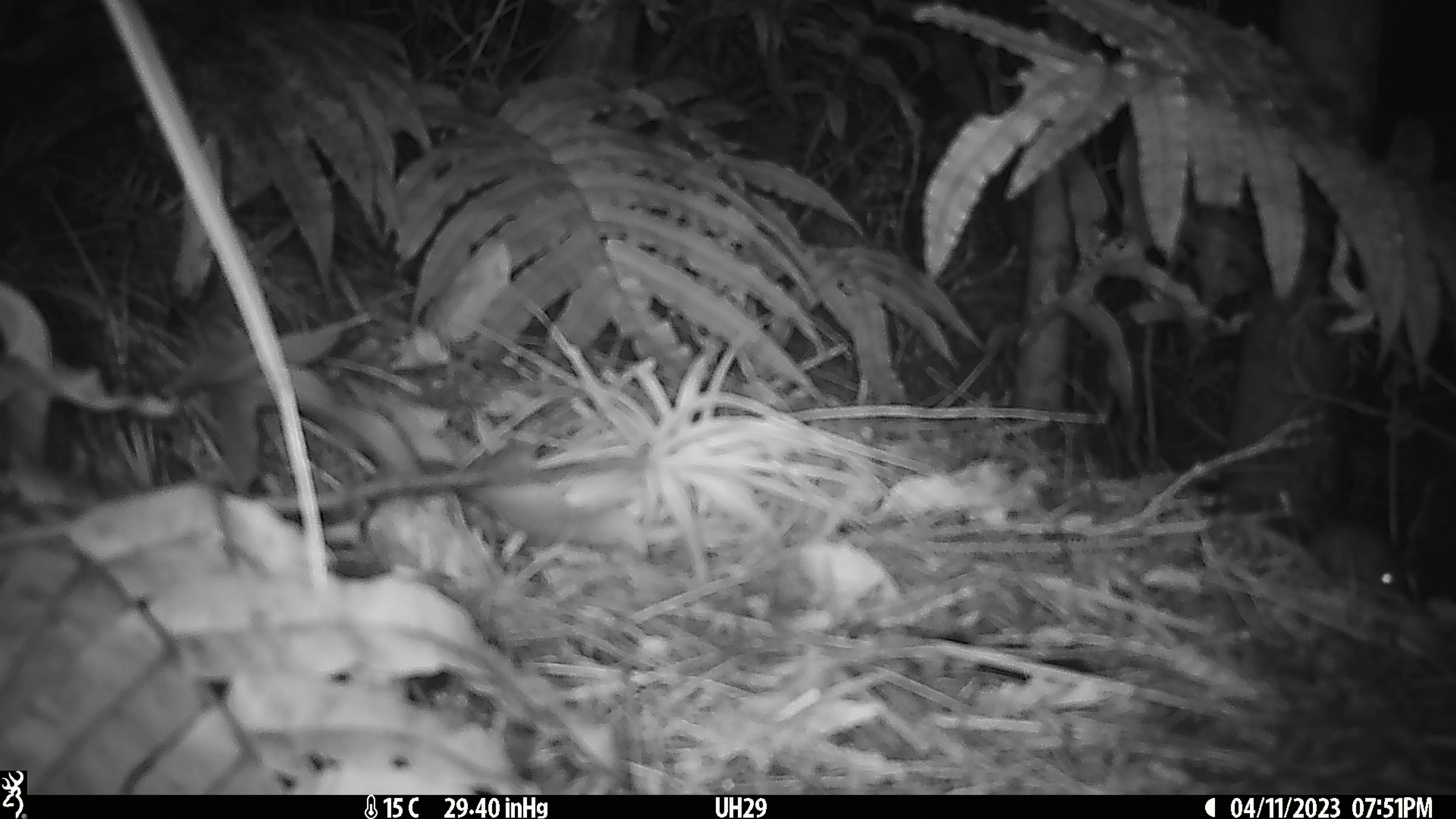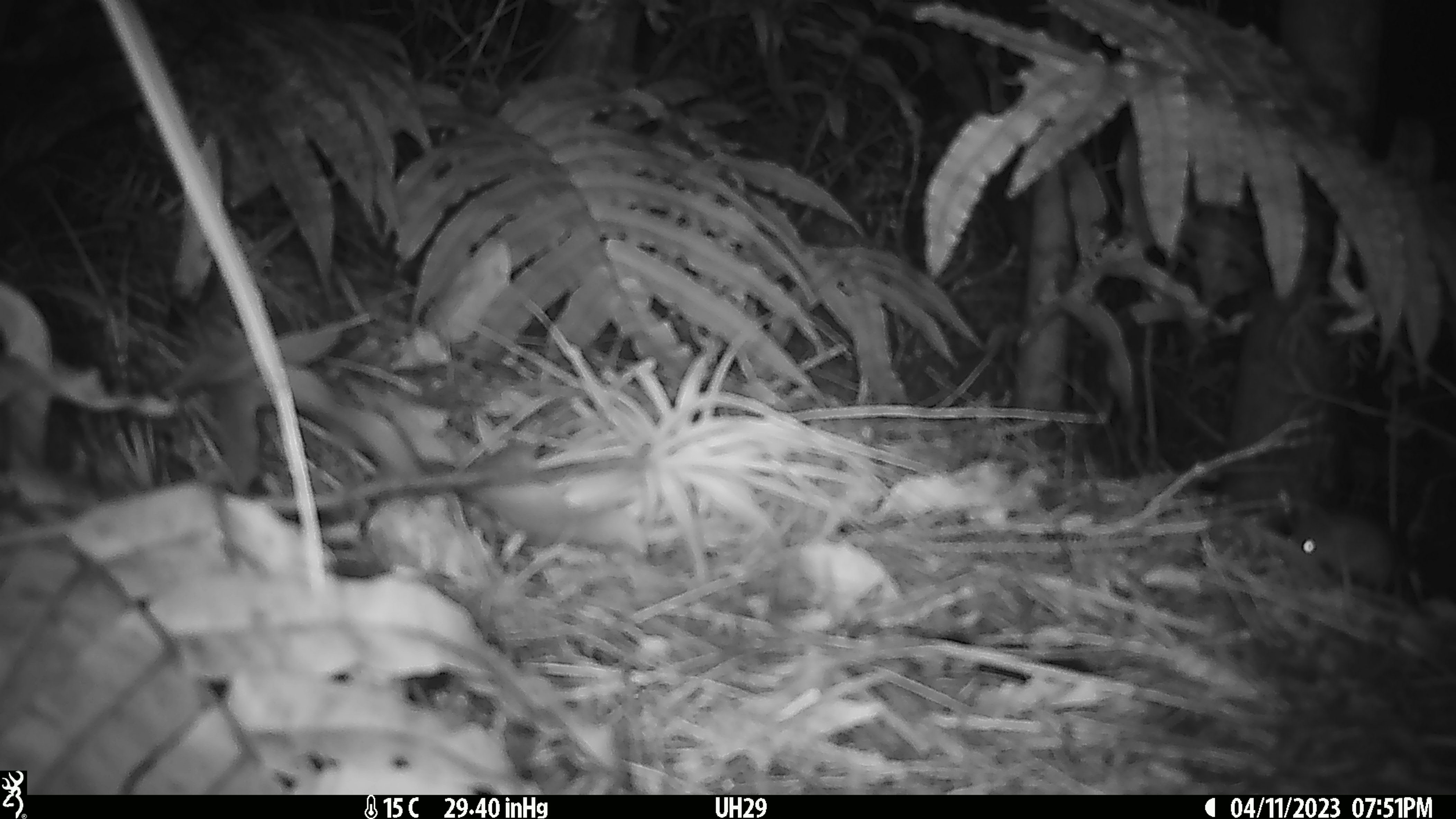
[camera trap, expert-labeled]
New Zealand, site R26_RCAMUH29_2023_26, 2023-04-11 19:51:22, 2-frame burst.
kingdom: Animalia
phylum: Chordata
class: Mammalia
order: Rodentia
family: Muridae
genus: Mus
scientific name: Mus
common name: mouse